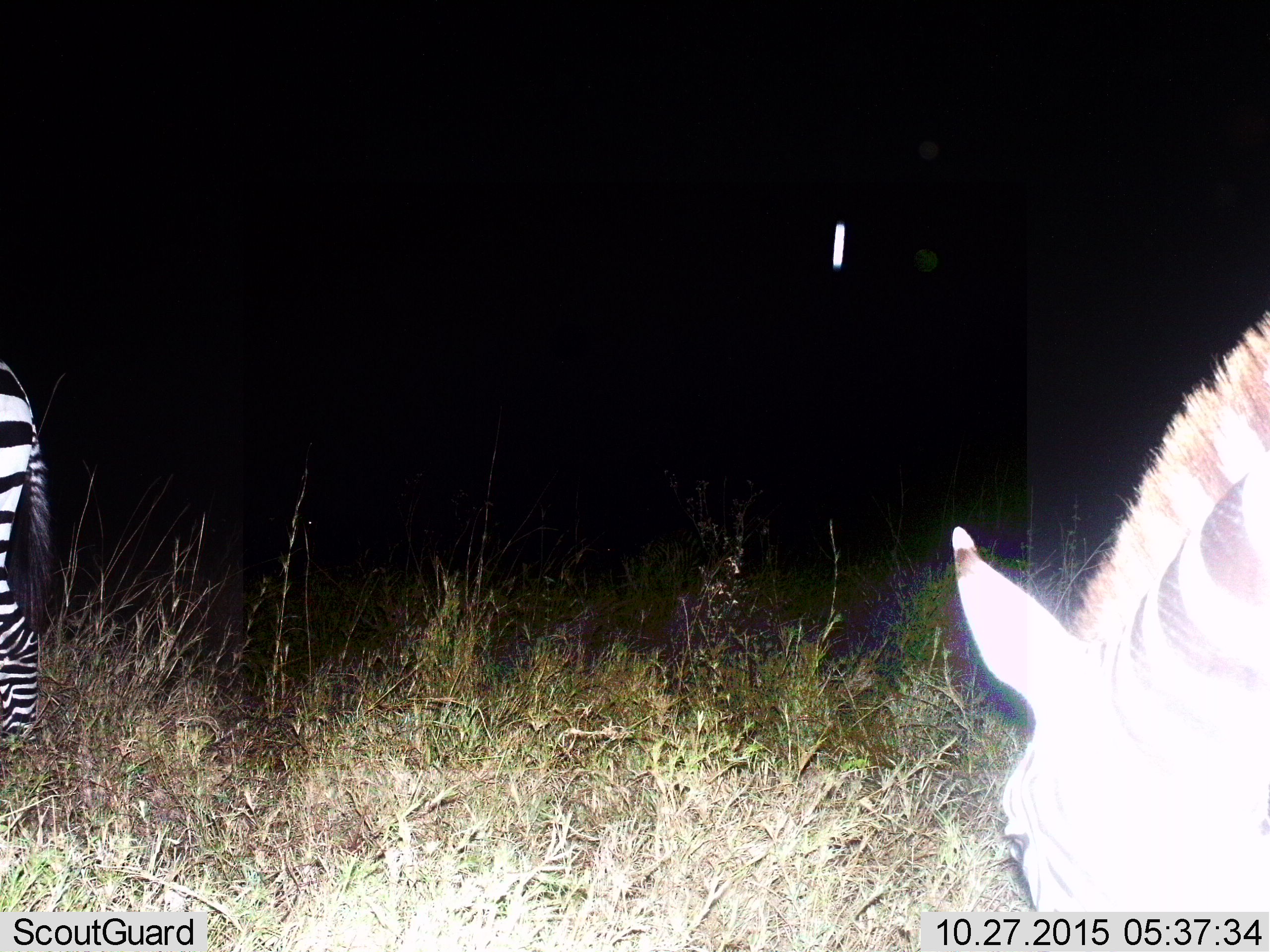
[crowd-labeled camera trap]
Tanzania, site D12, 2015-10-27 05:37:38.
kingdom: Animalia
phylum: Chordata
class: Mammalia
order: Perissodactyla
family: Equidae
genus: Equus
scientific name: Equus quagga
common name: plains zebra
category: zebra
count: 2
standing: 45%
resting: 0%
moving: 10%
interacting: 0%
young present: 0%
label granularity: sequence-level